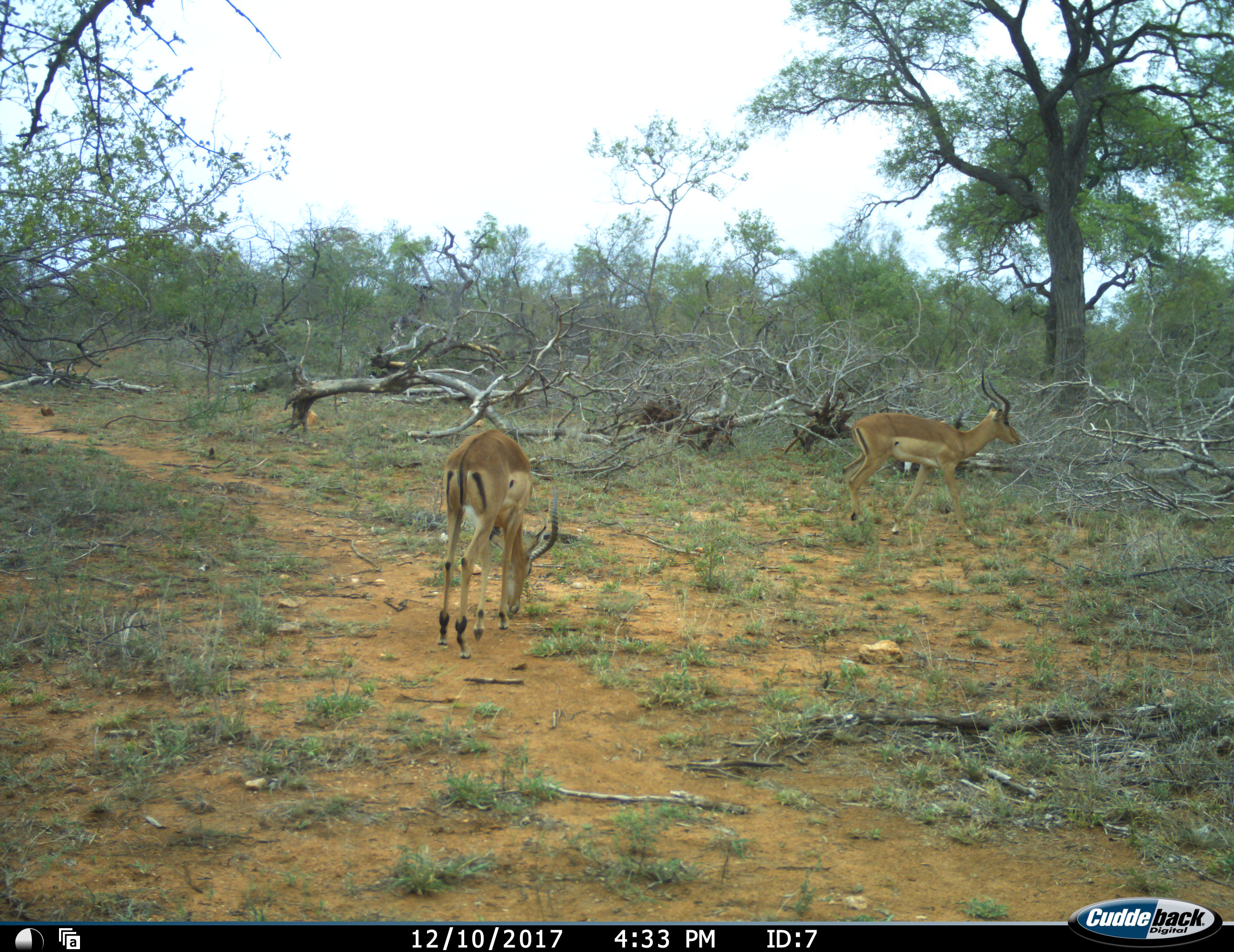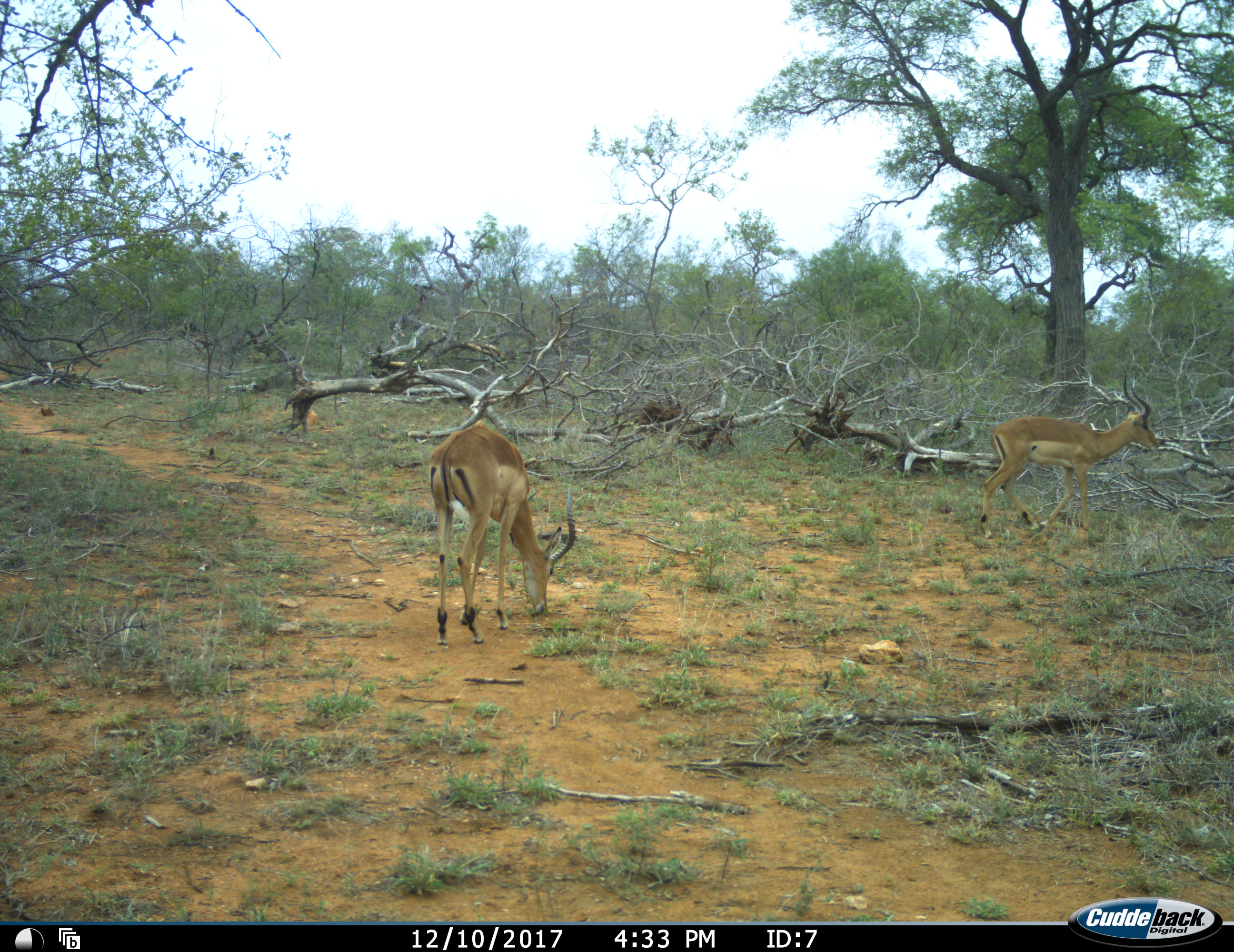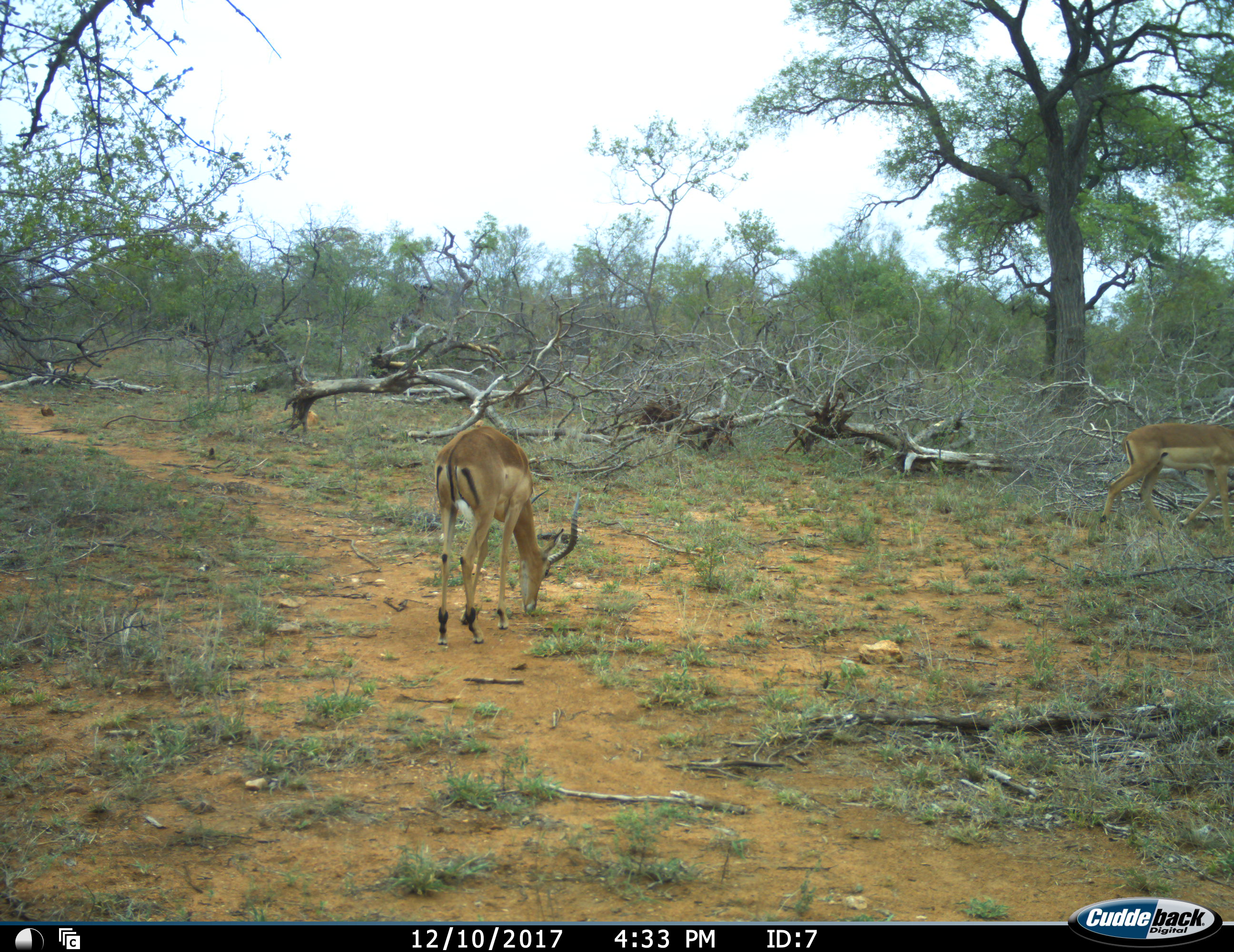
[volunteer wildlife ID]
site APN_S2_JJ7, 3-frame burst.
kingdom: Animalia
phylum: Chordata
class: Mammalia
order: Artiodactyla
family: Bovidae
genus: Aepyceros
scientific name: Aepyceros melampus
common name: impala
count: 2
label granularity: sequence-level